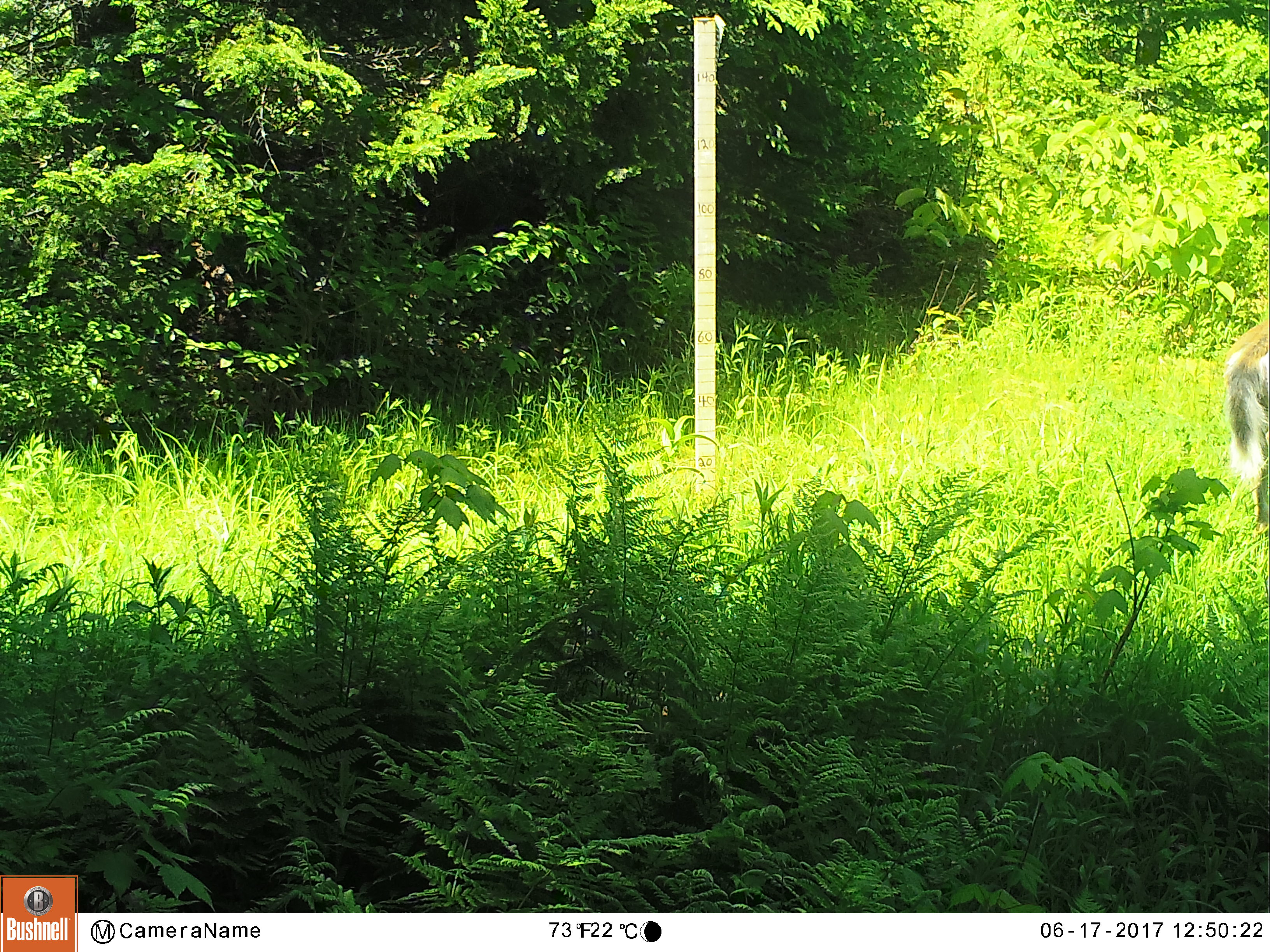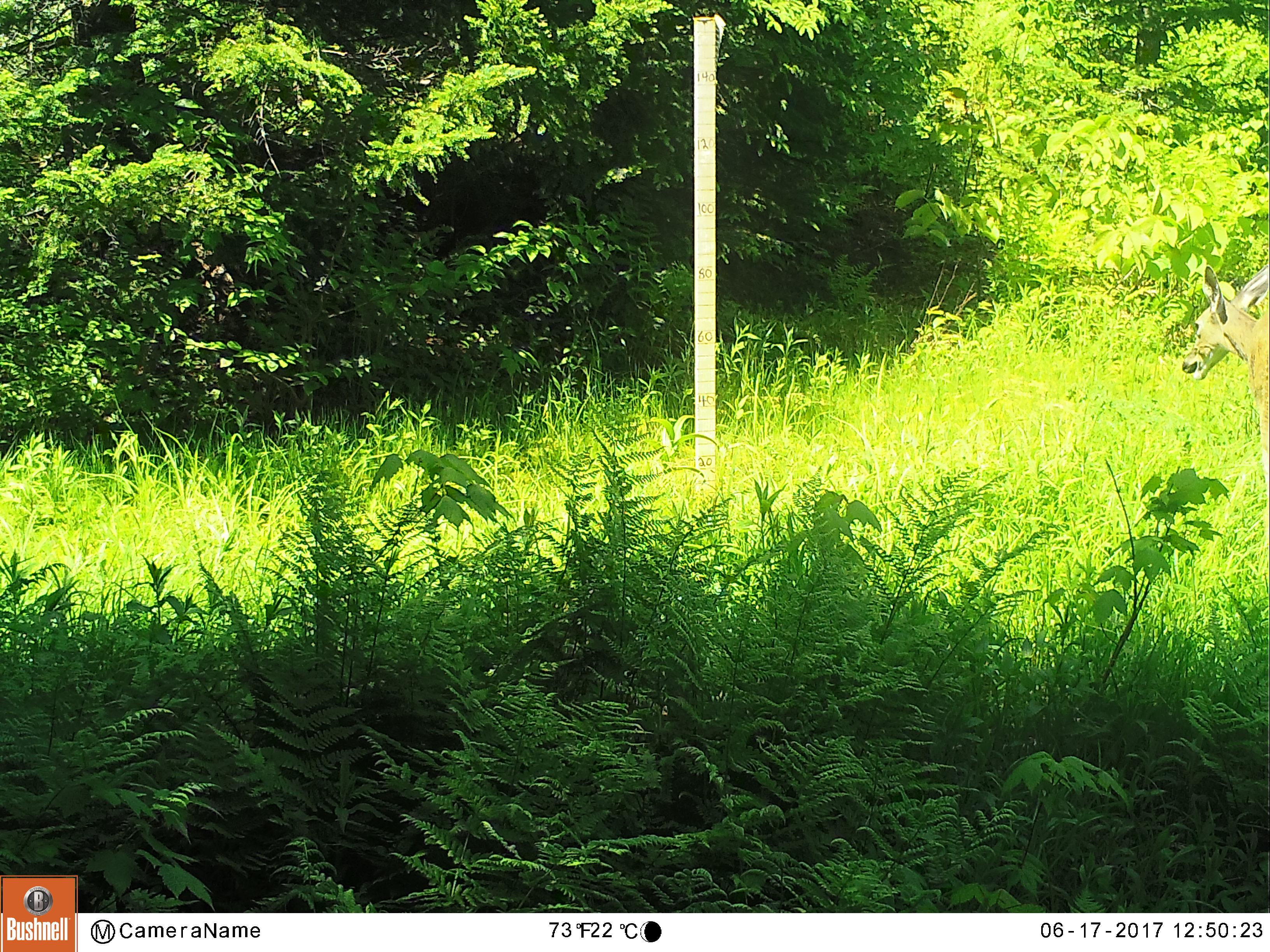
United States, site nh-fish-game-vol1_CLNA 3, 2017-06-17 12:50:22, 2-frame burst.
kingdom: Animalia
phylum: Chordata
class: Mammalia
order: Artiodactyla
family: Cervidae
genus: Odocoileus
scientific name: Odocoileus virginianus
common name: white-tailed deer